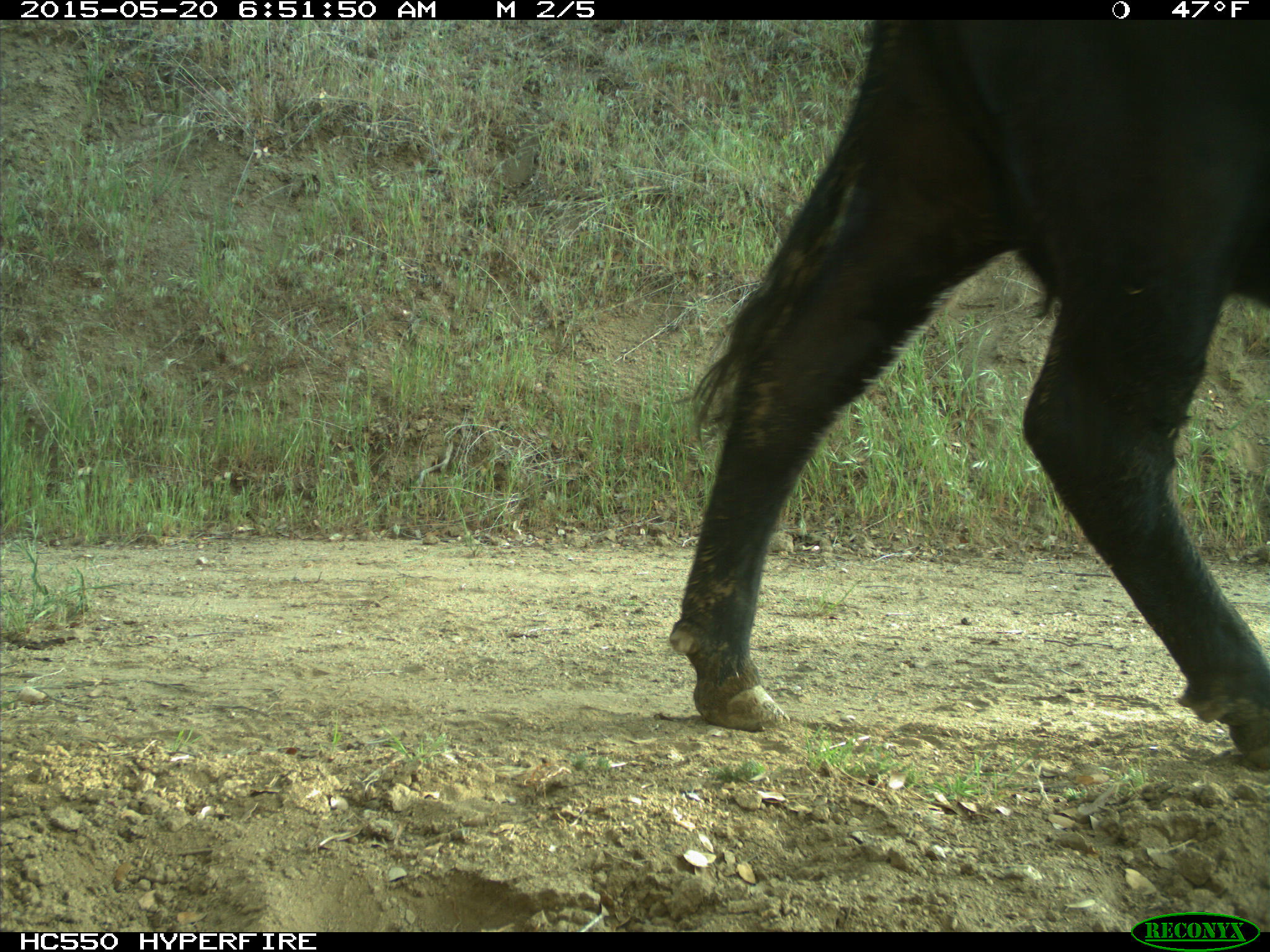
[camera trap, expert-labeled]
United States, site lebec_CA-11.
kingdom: Animalia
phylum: Chordata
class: Mammalia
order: Artiodactyla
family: Bovidae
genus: Bos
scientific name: Bos taurus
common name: domestic cow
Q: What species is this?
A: Bos taurus (domestic cow).